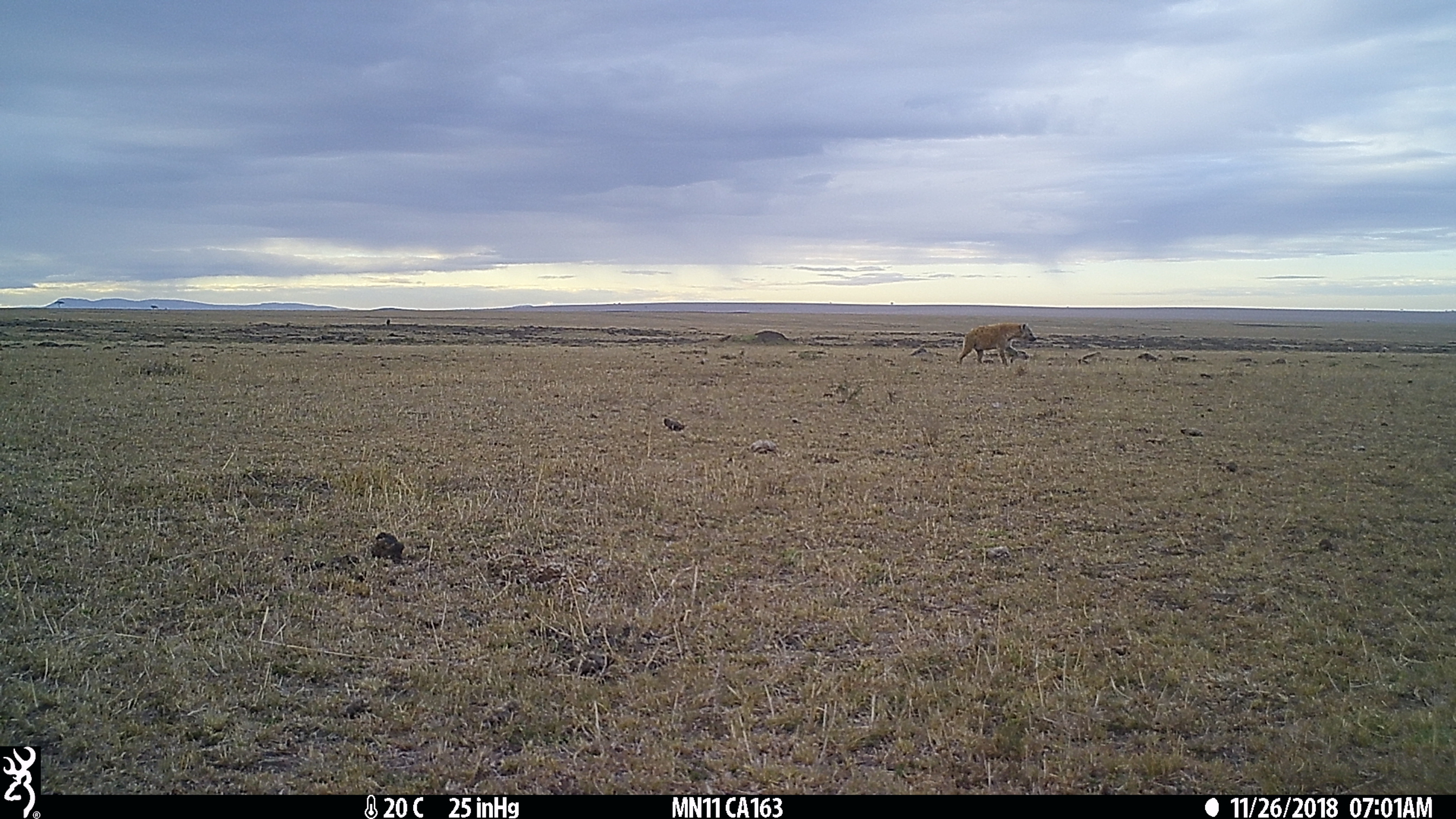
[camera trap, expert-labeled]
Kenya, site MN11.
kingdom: Animalia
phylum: Chordata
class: Mammalia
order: Carnivora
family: Hyaenidae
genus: Crocuta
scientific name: Crocuta crocuta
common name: spotted hyena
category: hyena spotted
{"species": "hyena spotted (spotted hyena) (Crocuta crocuta)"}